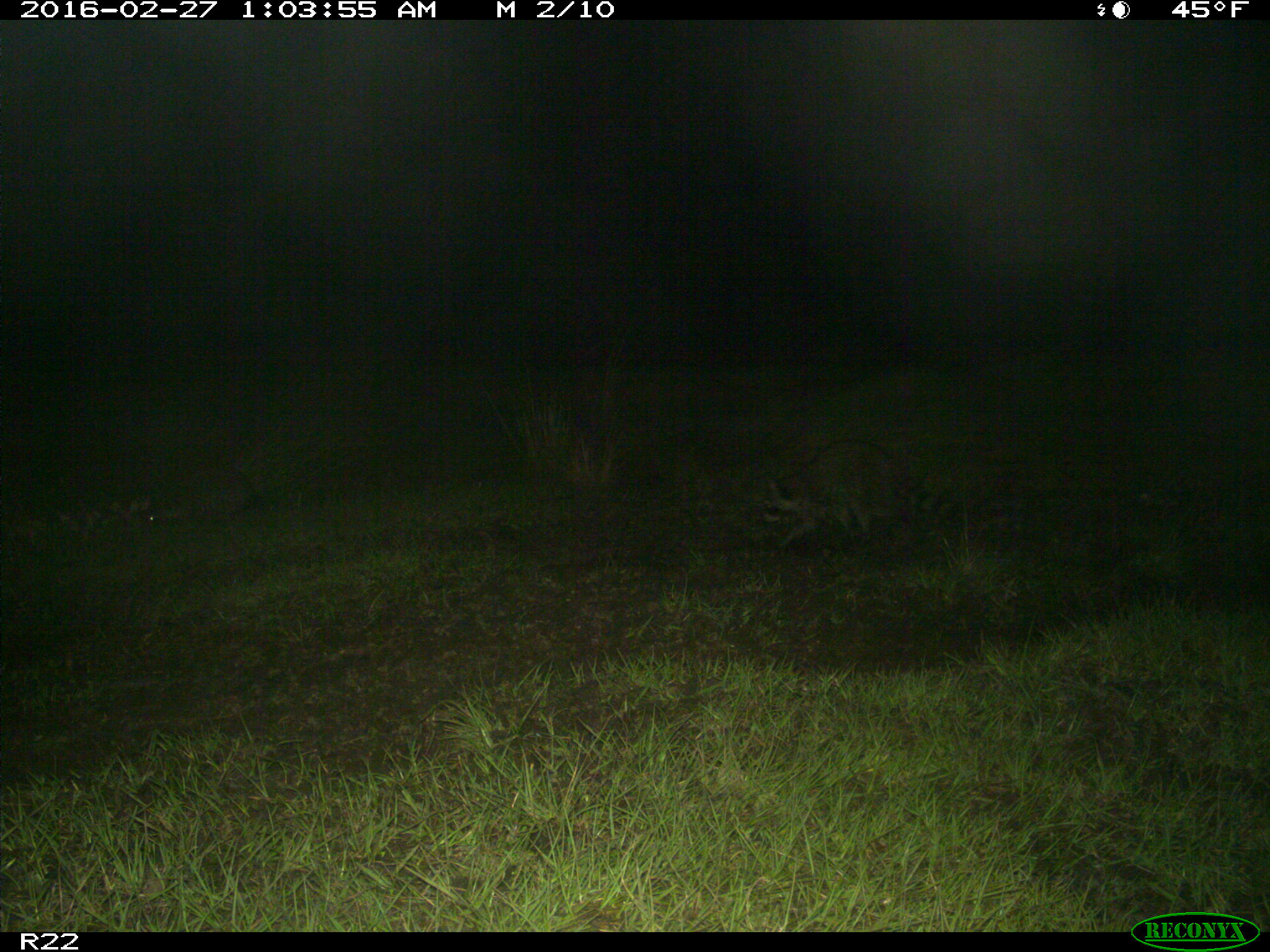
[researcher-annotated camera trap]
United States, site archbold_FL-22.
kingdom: Animalia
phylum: Chordata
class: Mammalia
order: Carnivora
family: Procyonidae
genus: Procyon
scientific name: Procyon lotor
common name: common raccoon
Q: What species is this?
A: Procyon lotor (common raccoon).